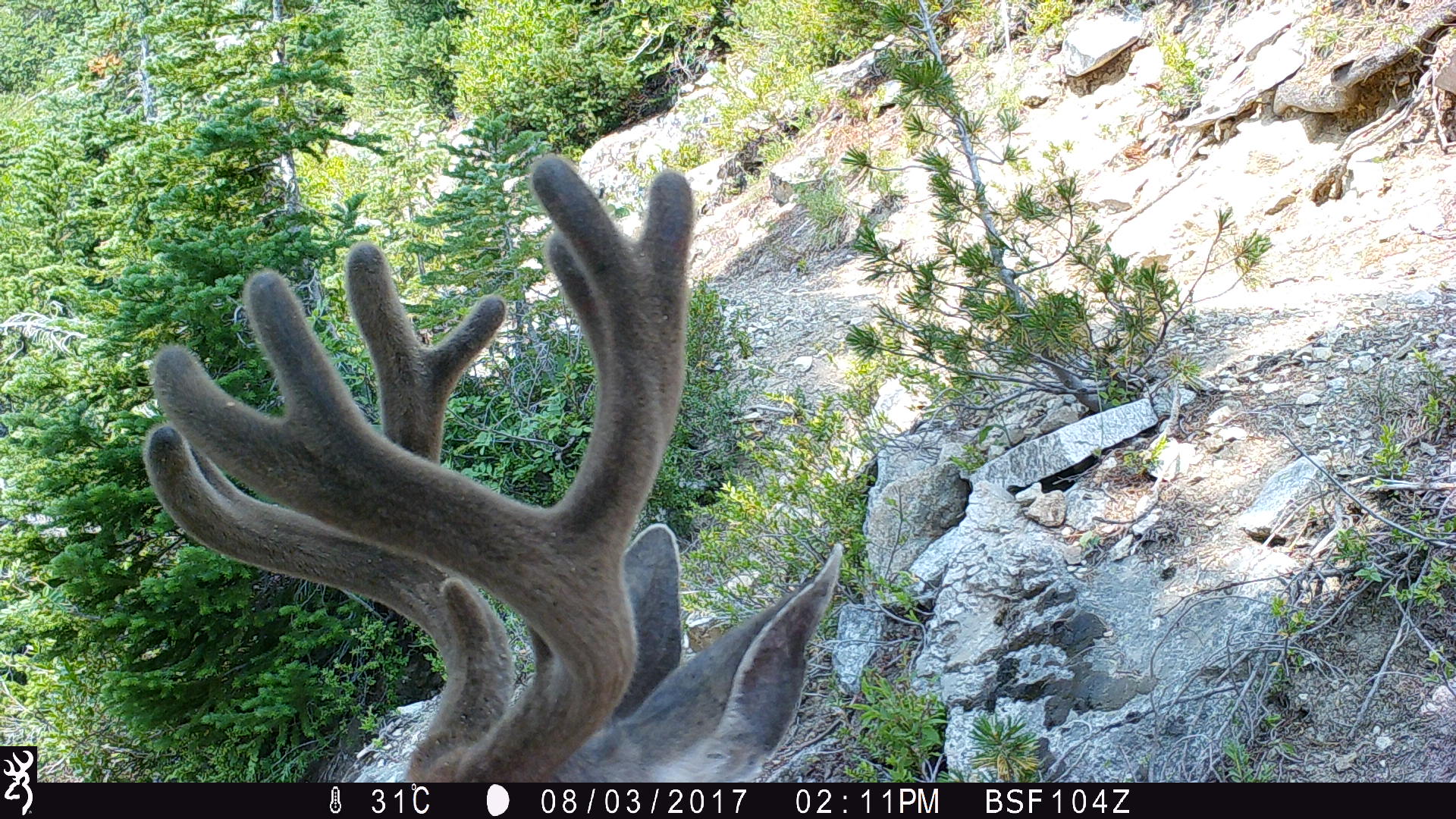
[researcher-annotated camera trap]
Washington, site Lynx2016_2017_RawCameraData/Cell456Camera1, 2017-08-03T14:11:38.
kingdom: Animalia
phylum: Chordata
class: Mammalia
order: Artiodactyla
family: Cervidae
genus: Odocoileus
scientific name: Odocoileus hemionus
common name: mule deer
Odocoileus hemionus (mule deer). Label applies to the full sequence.